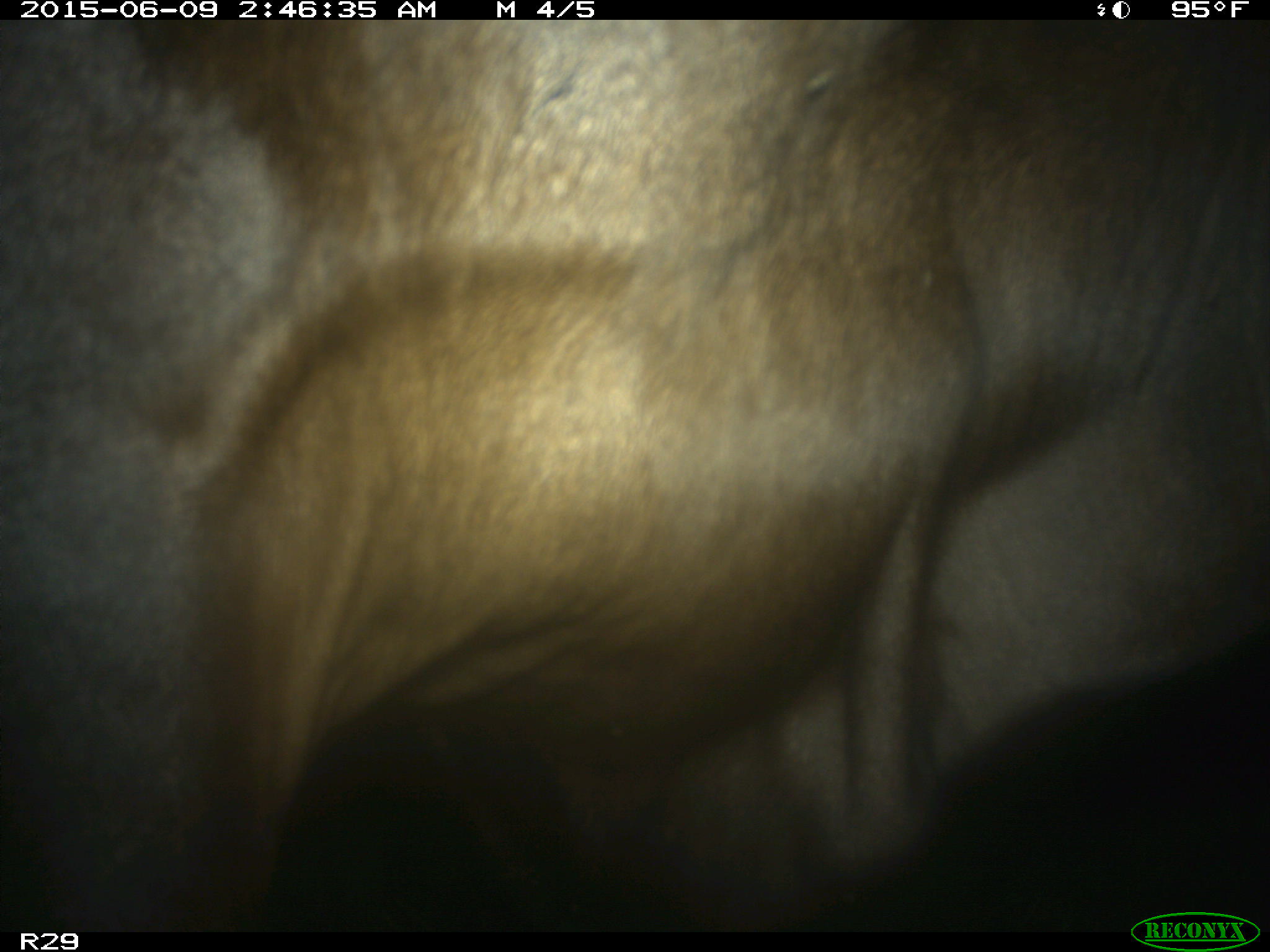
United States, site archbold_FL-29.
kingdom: Animalia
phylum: Chordata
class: Mammalia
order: Artiodactyla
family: Bovidae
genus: Bos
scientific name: Bos taurus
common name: domestic cow